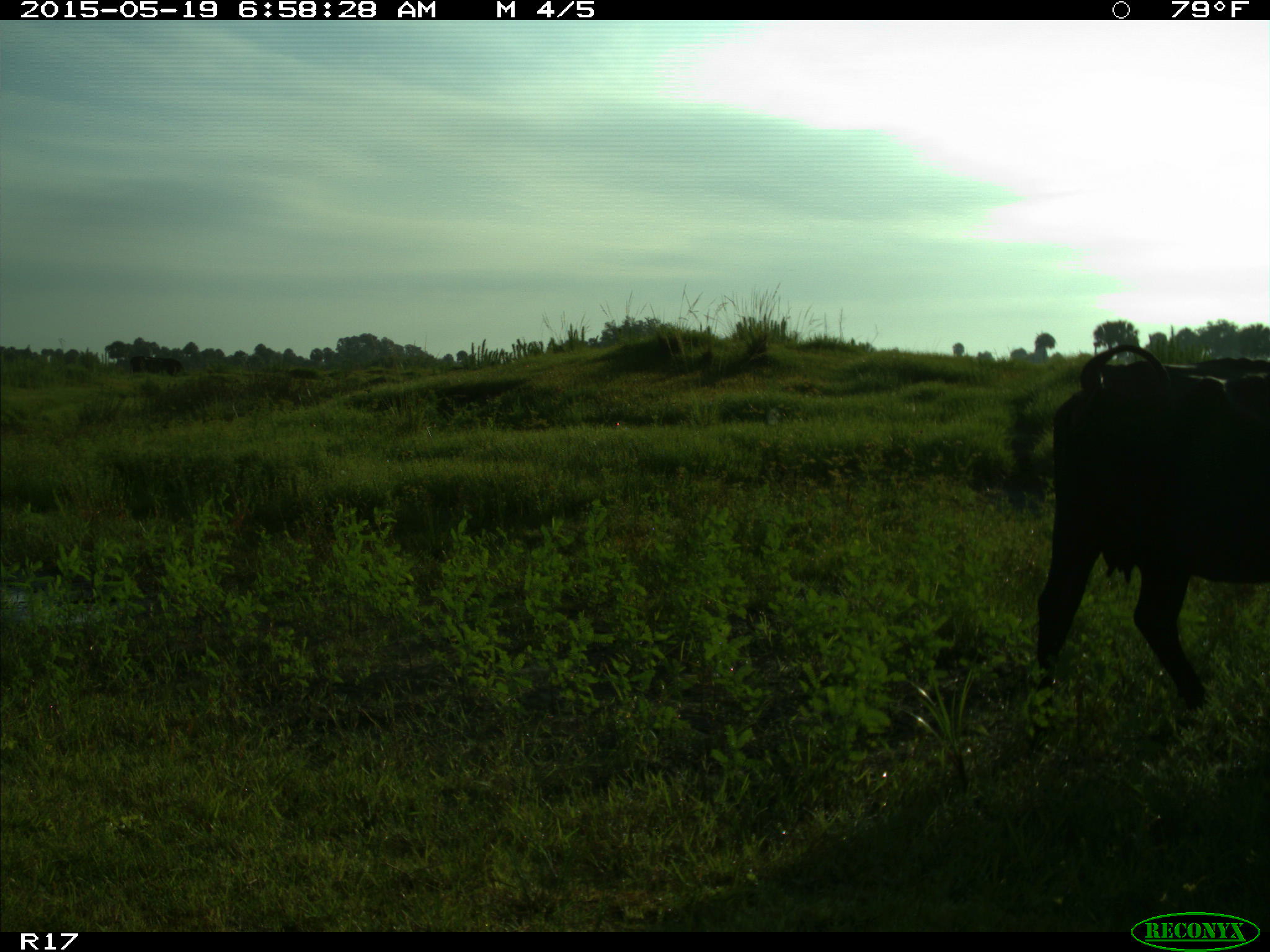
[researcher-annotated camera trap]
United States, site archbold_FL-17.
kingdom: Animalia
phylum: Chordata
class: Mammalia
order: Artiodactyla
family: Bovidae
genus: Bos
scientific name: Bos taurus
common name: domestic cow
Bos taurus (domestic cow).